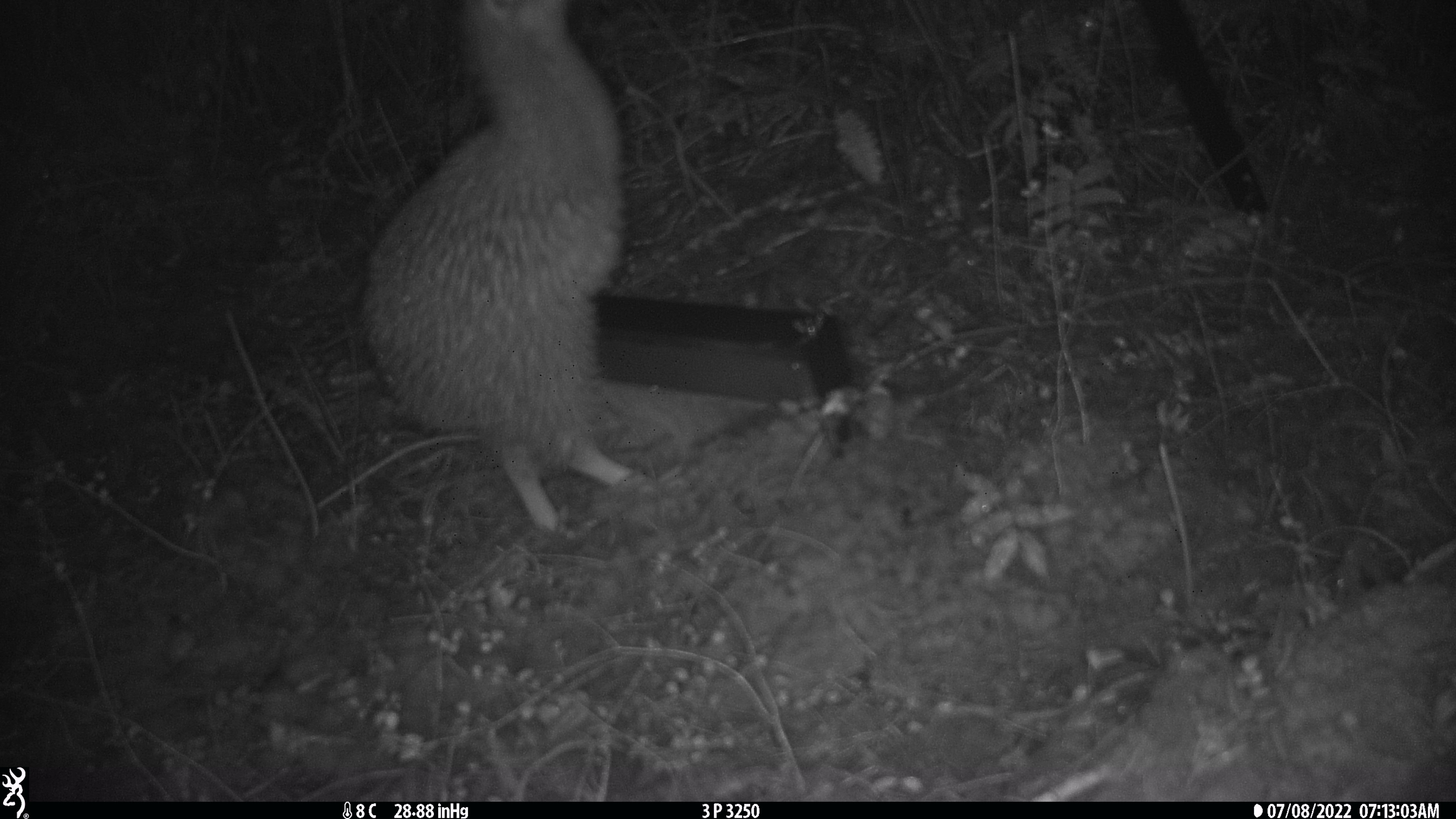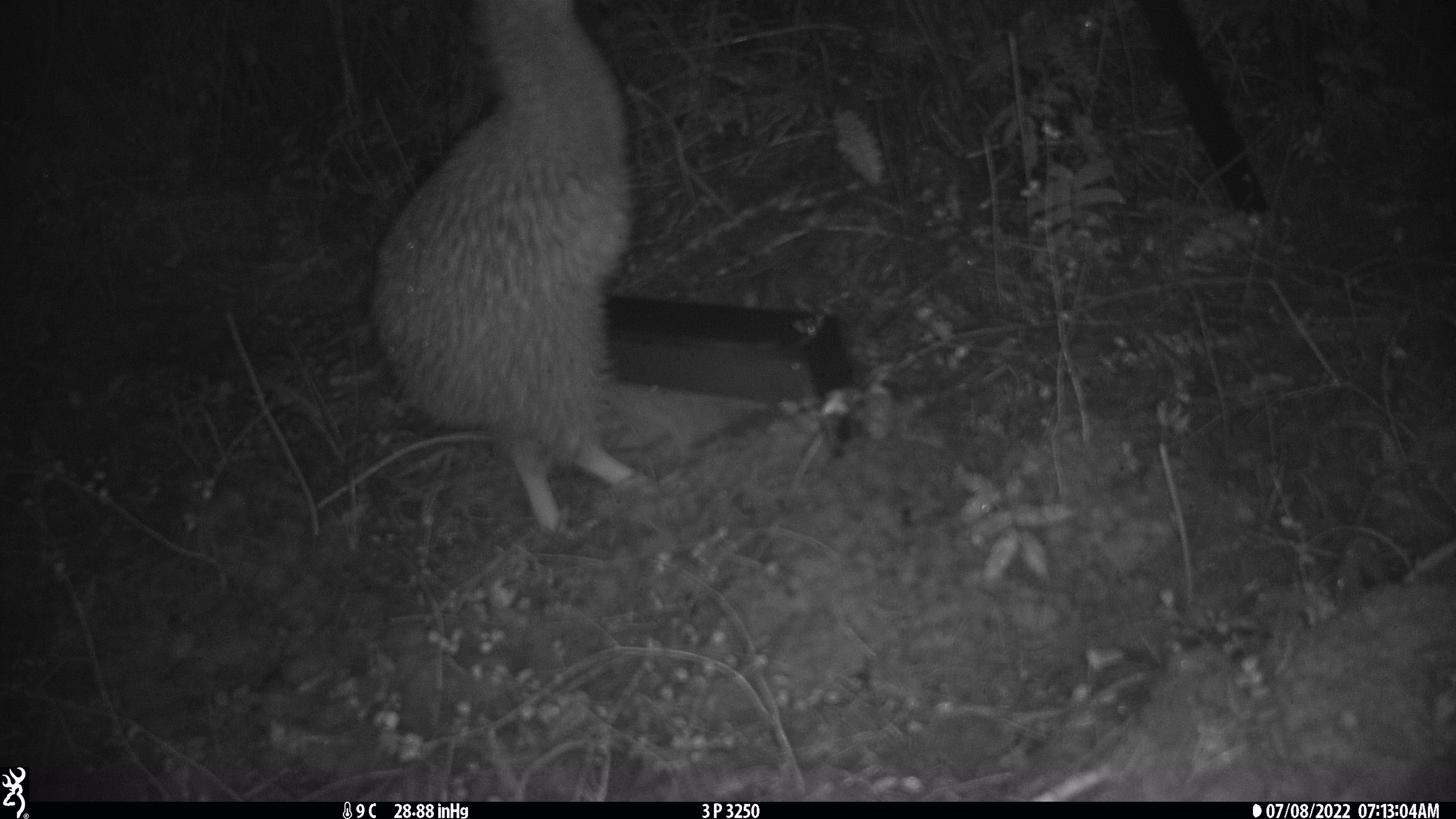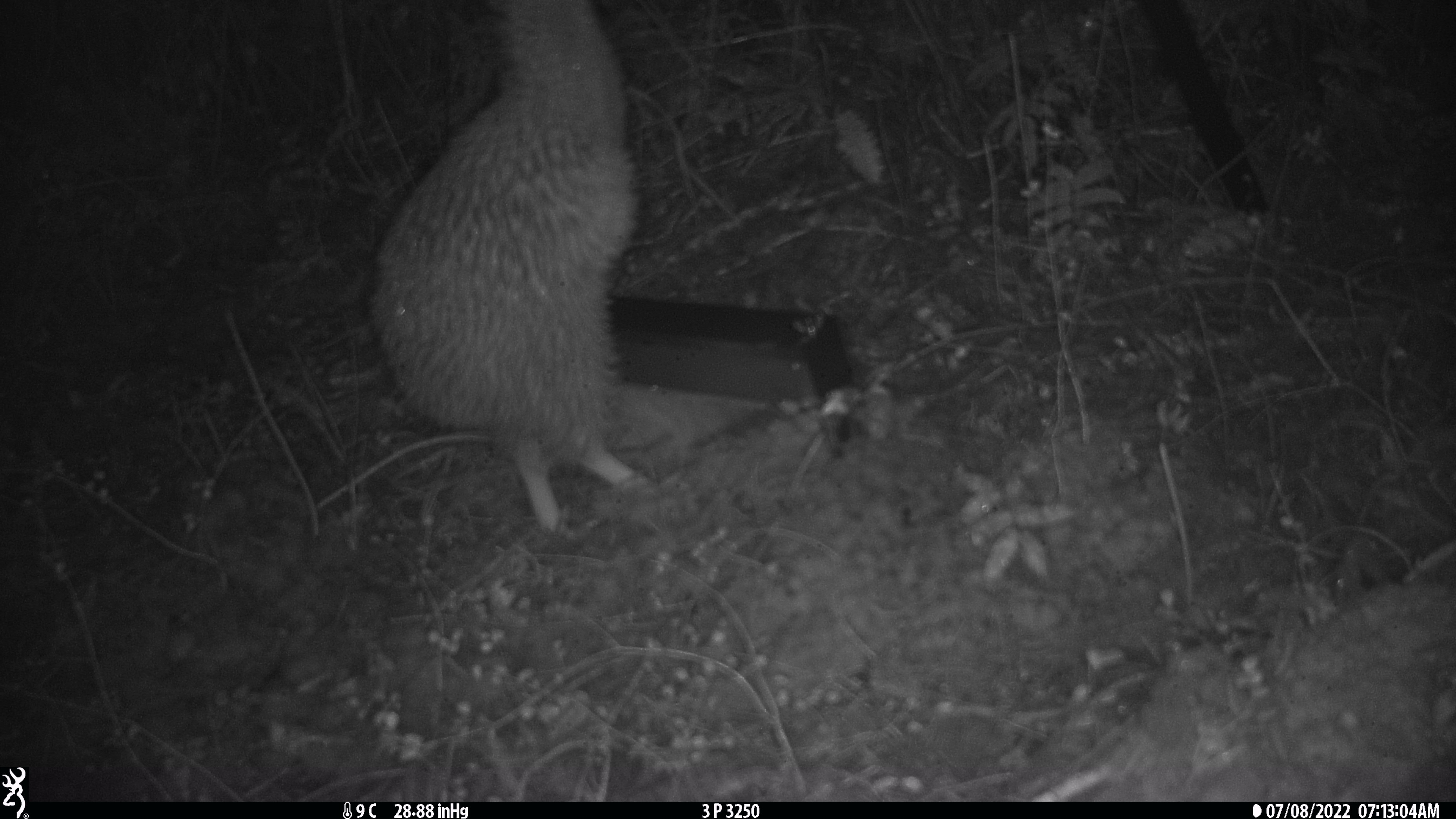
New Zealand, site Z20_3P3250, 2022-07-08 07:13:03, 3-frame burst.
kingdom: Animalia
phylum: Chordata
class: Aves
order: Apterygiformes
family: Apterygidae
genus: Apteryx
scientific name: Apteryx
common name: kiwi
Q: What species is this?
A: Kiwi (Apteryx).